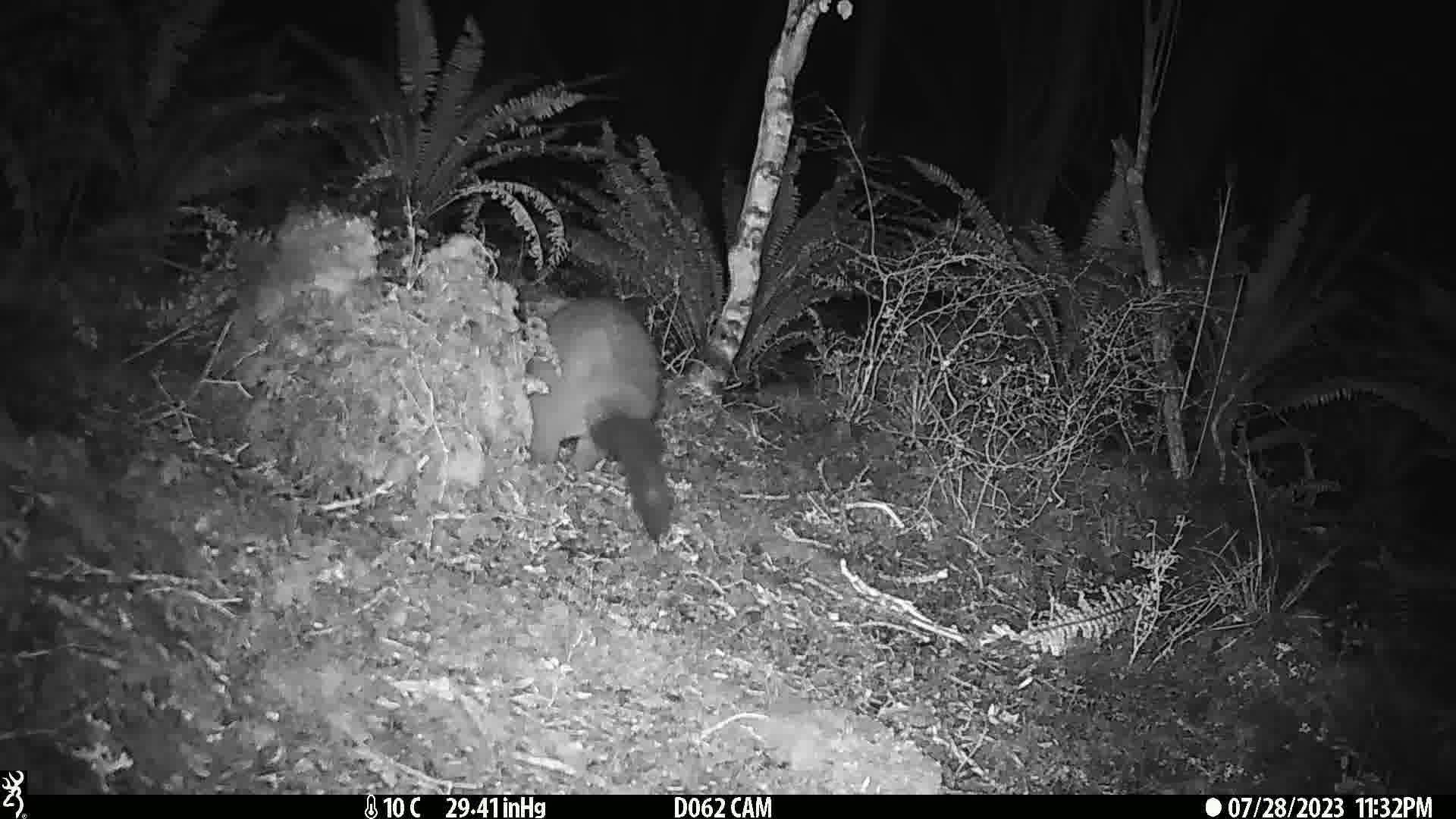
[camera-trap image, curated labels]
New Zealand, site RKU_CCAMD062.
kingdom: Animalia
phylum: Chordata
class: Mammalia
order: Diprotodontia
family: Phalangeridae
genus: Trichosurus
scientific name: Trichosurus vulpecula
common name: common brushtail possum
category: possum